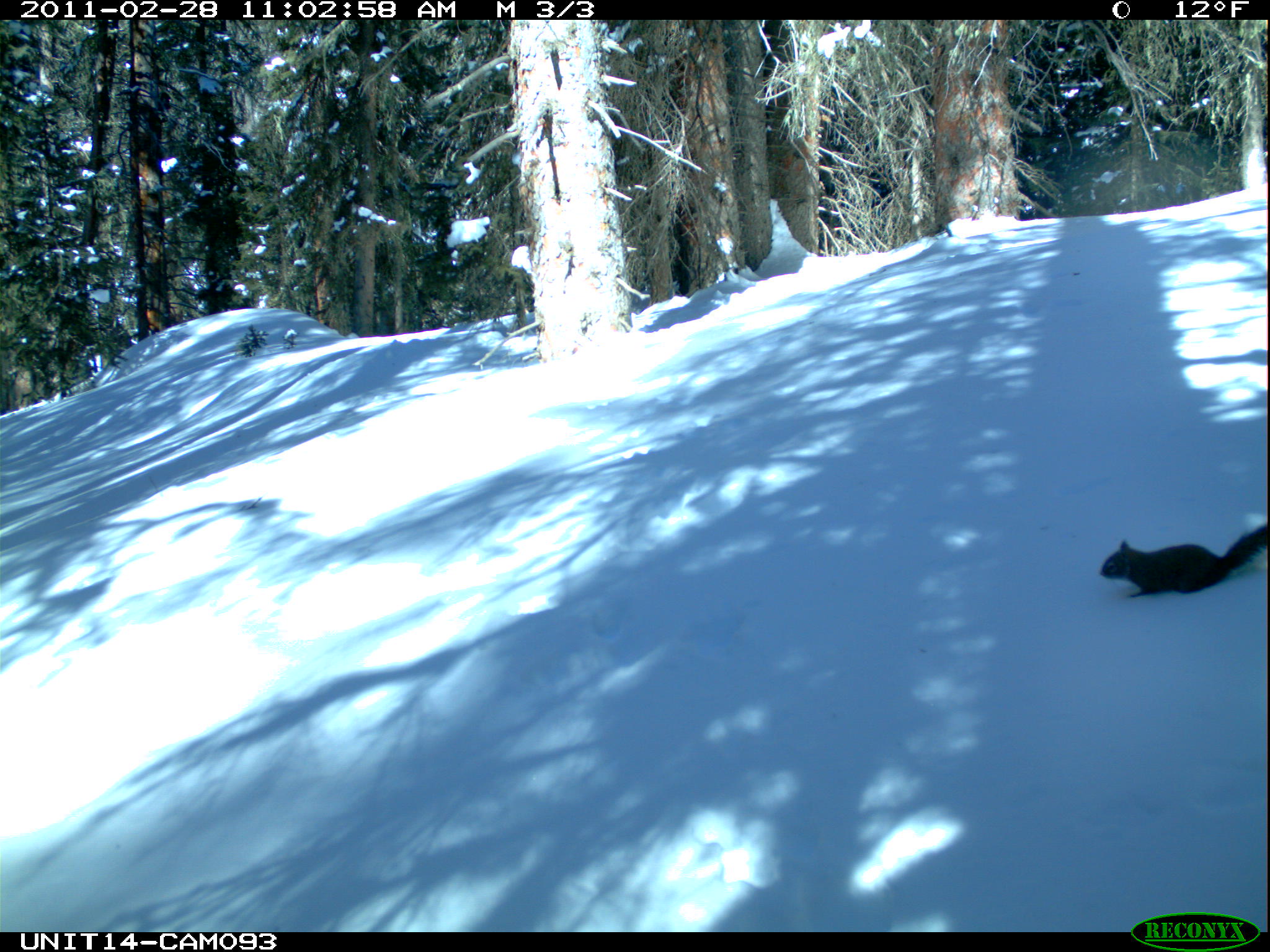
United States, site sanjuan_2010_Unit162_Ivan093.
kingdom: Animalia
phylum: Chordata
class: Mammalia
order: Rodentia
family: Sciuridae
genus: Tamiasciurus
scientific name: Tamiasciurus hudsonicus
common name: american red squirrel